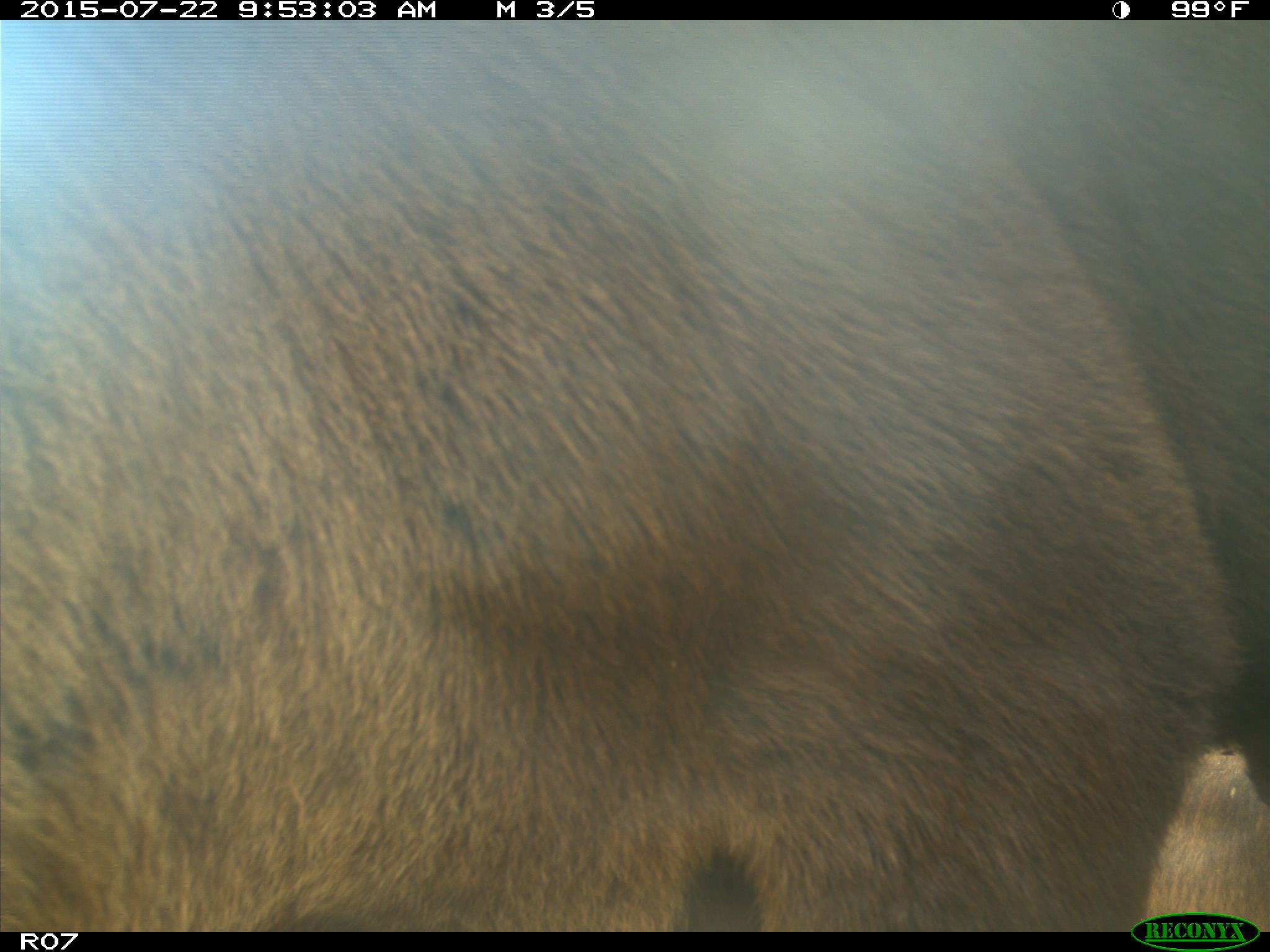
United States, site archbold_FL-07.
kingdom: Animalia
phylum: Chordata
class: Mammalia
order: Artiodactyla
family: Bovidae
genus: Bos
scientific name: Bos taurus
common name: domestic cow